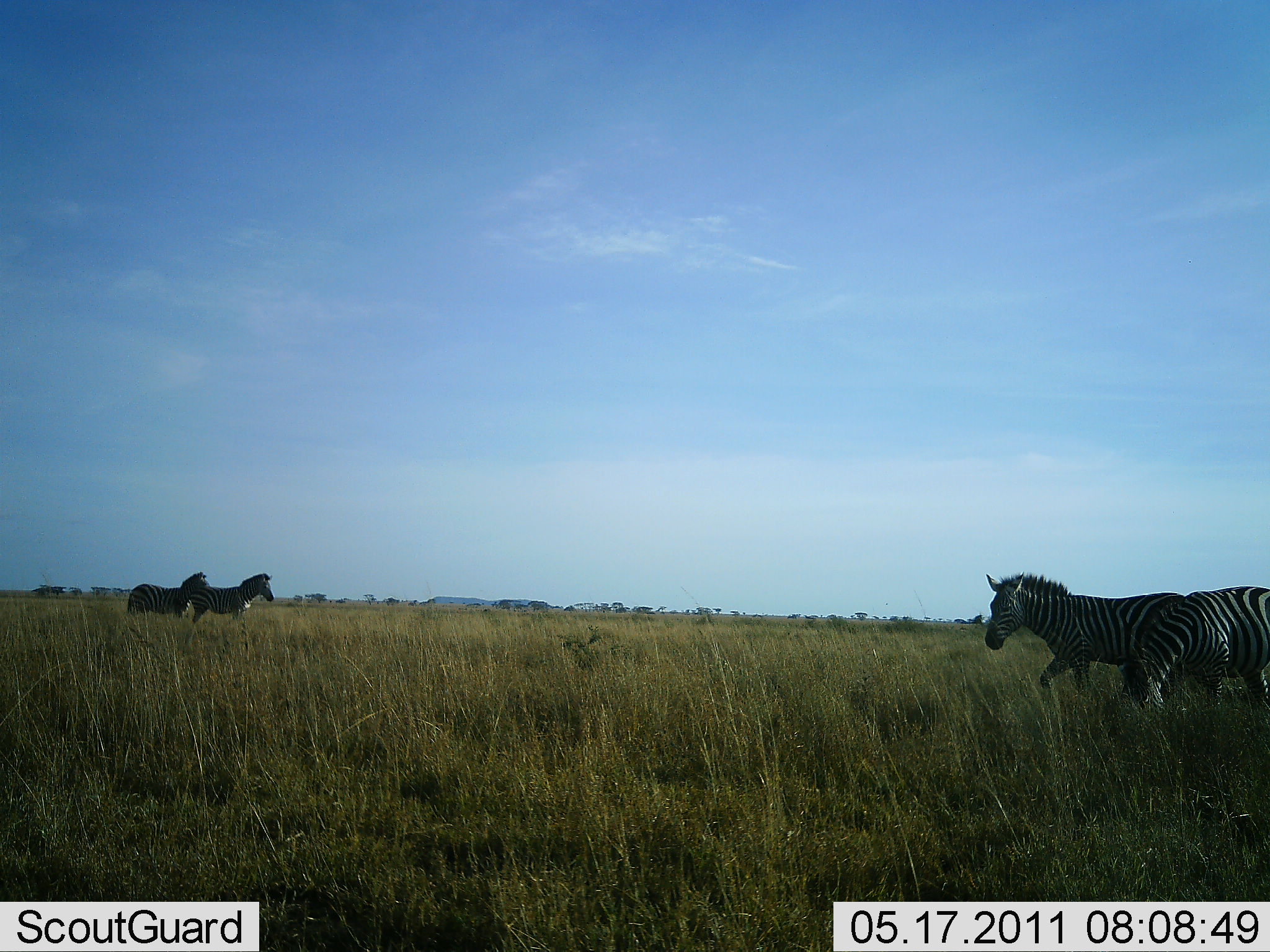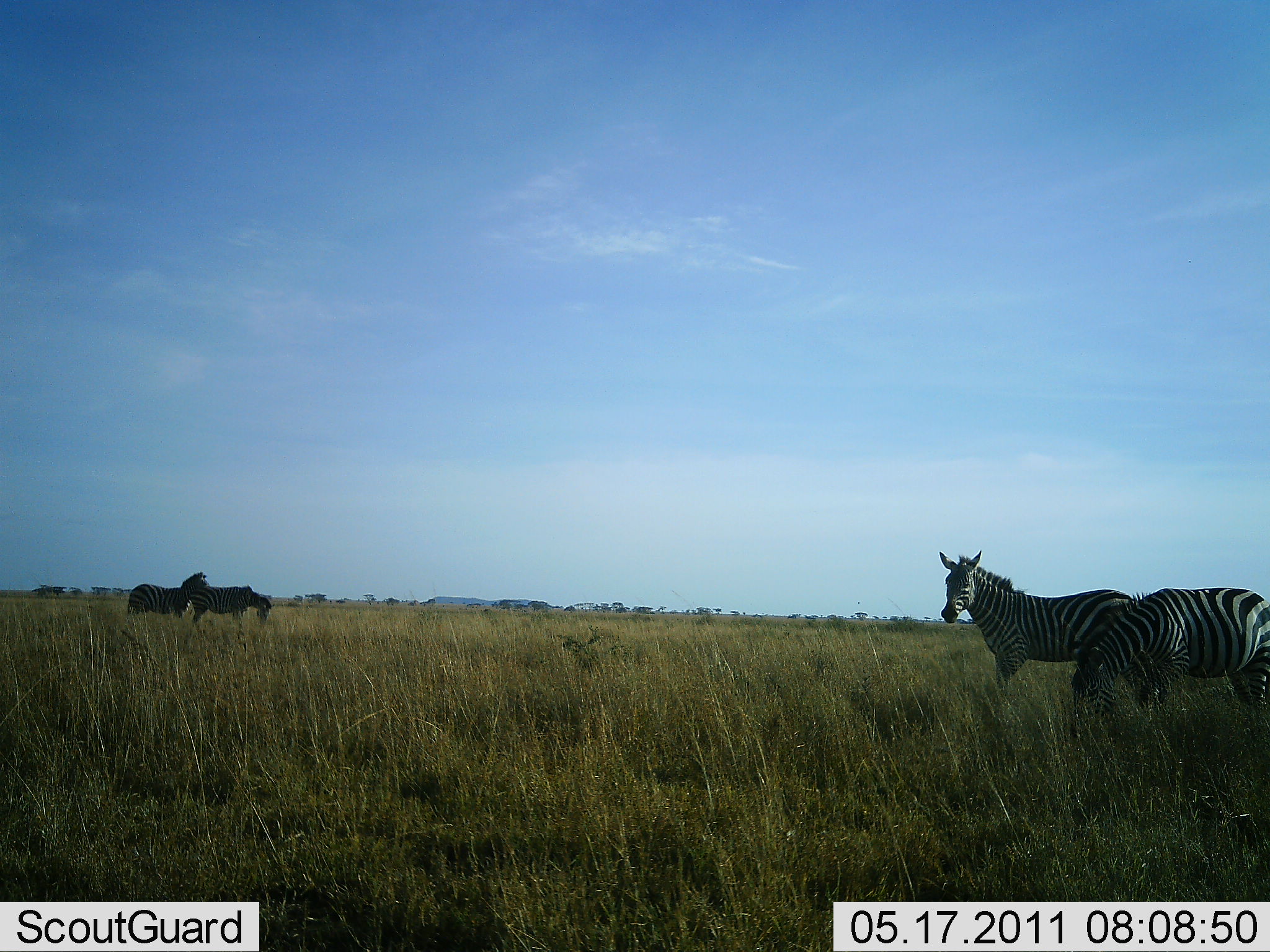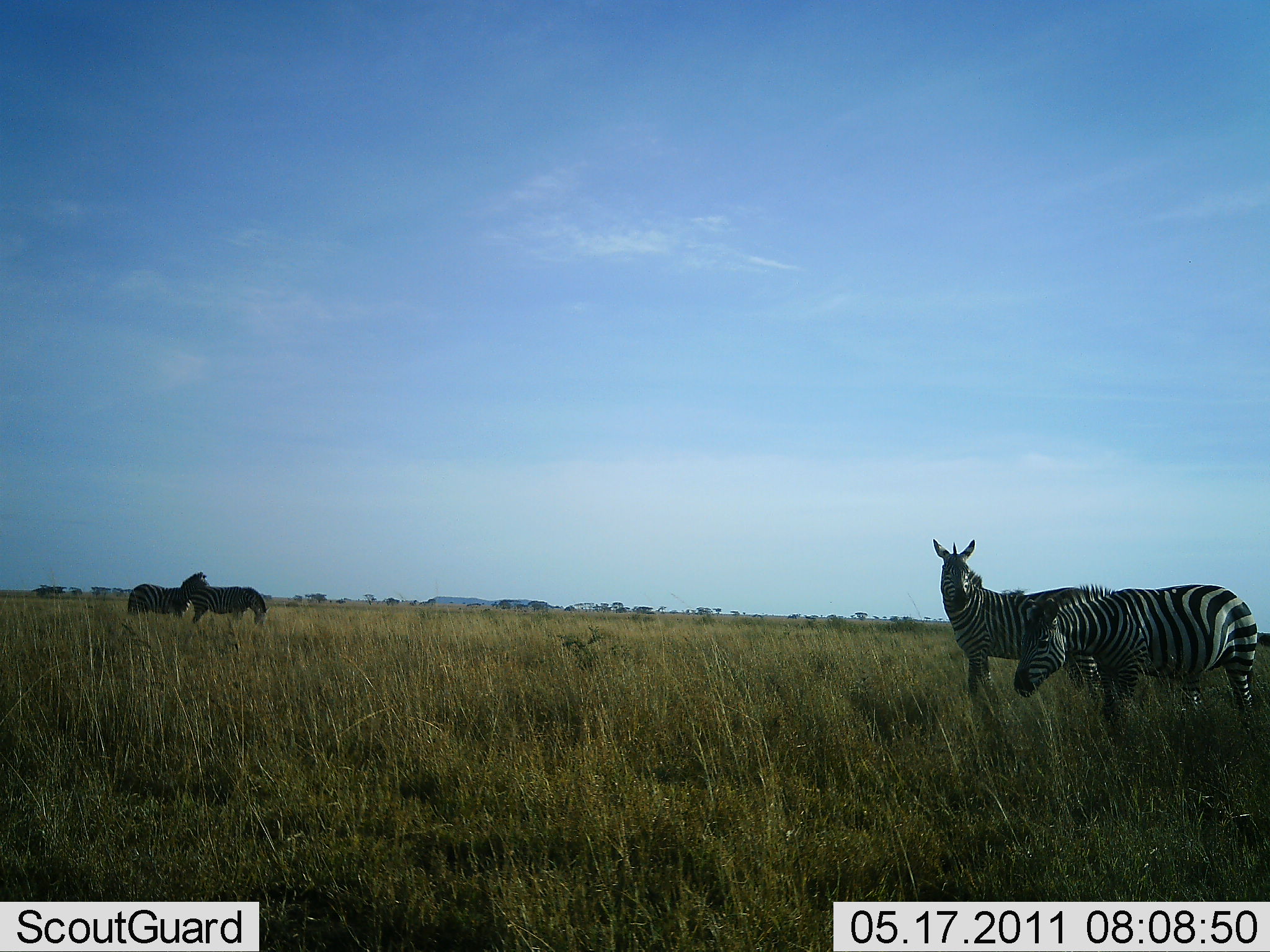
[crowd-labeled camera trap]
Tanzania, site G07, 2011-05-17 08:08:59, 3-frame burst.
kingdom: Animalia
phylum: Chordata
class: Mammalia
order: Perissodactyla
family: Equidae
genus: Equus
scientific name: Equus quagga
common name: plains zebra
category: zebra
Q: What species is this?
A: Zebra (plains zebra) (Equus quagga).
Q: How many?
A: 4.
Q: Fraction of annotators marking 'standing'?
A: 58%.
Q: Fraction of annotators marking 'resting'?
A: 0%.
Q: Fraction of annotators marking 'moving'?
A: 33%.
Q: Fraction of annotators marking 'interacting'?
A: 0%.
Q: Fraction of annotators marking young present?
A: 0%.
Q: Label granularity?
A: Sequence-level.